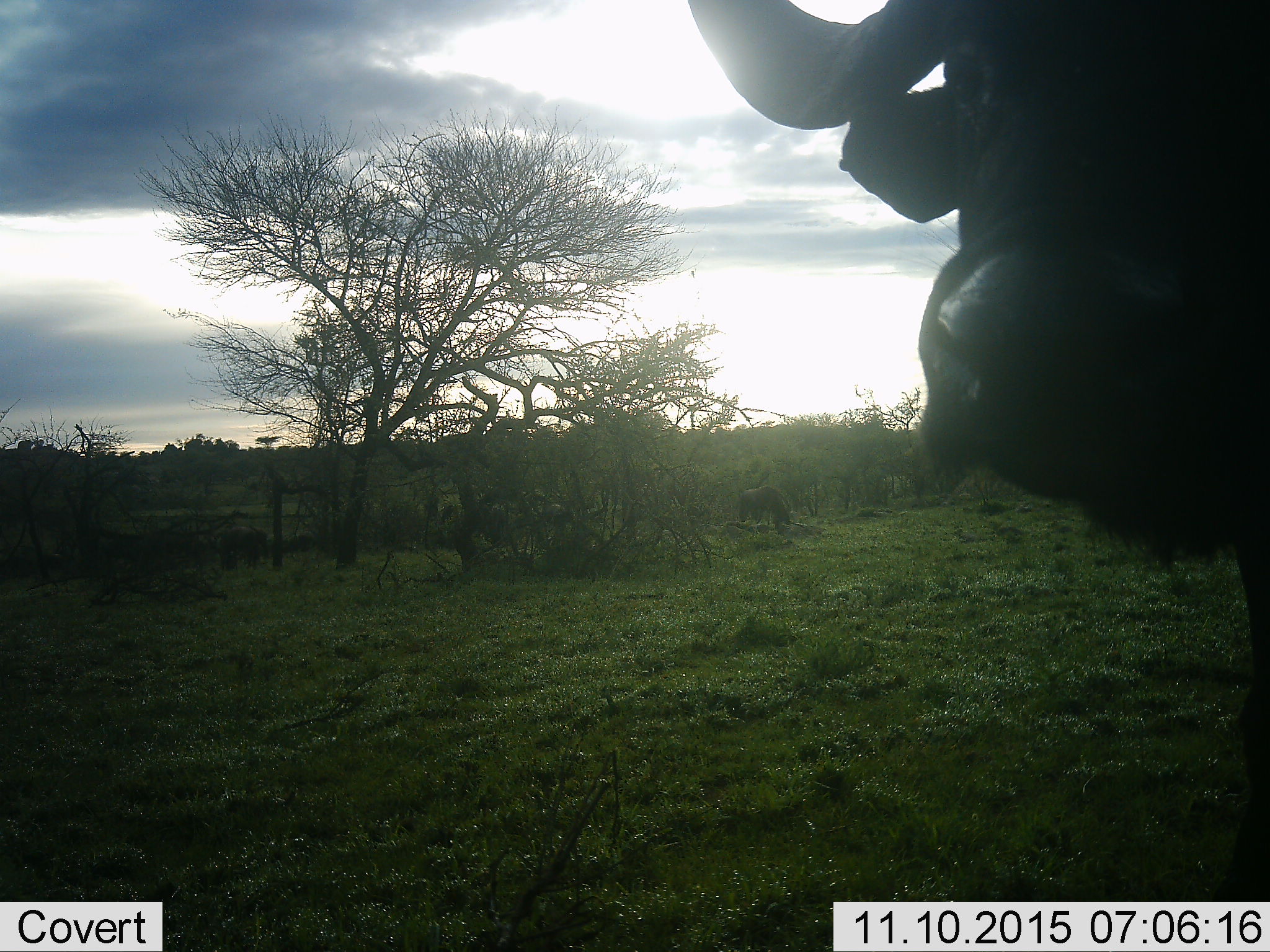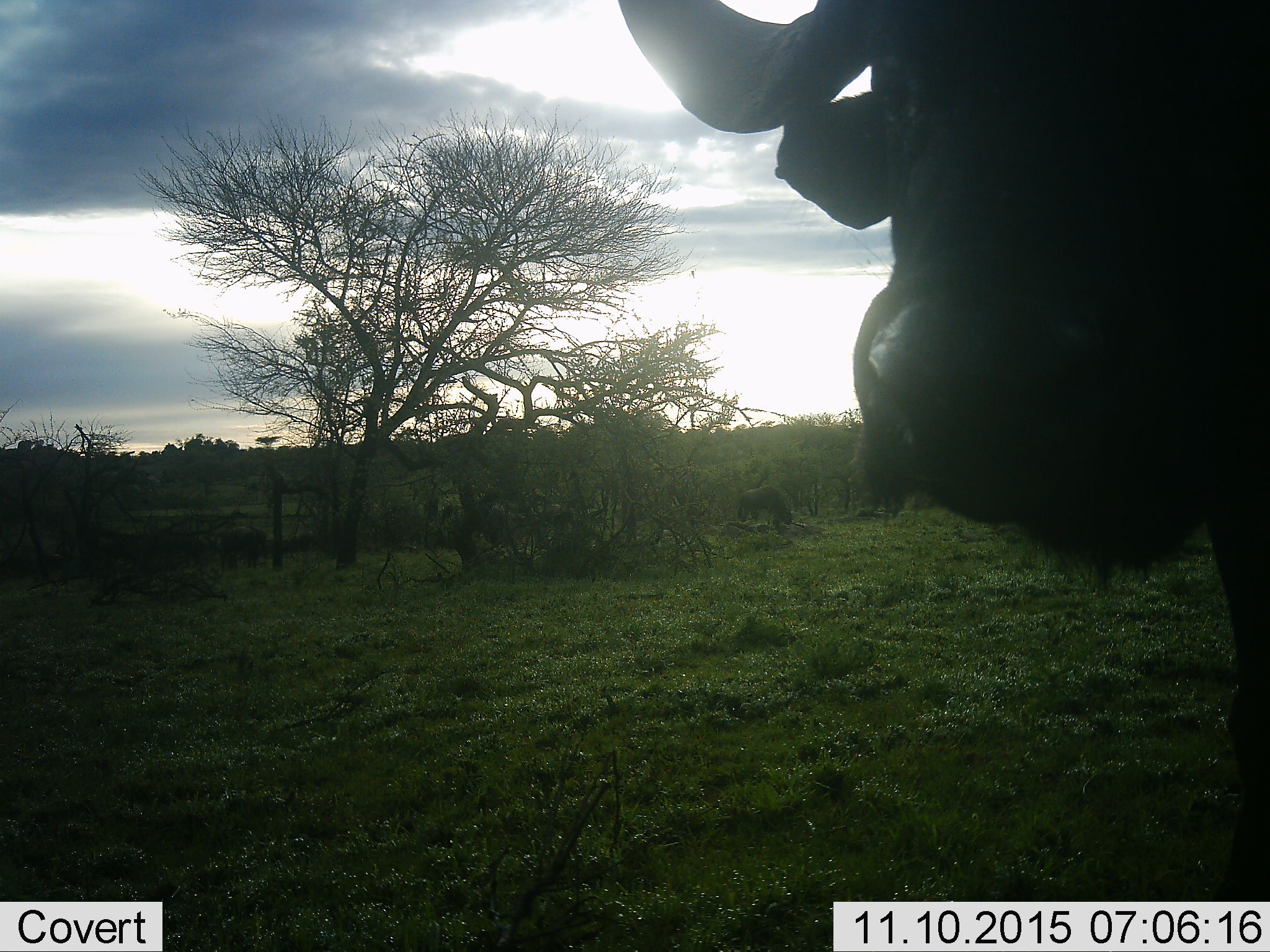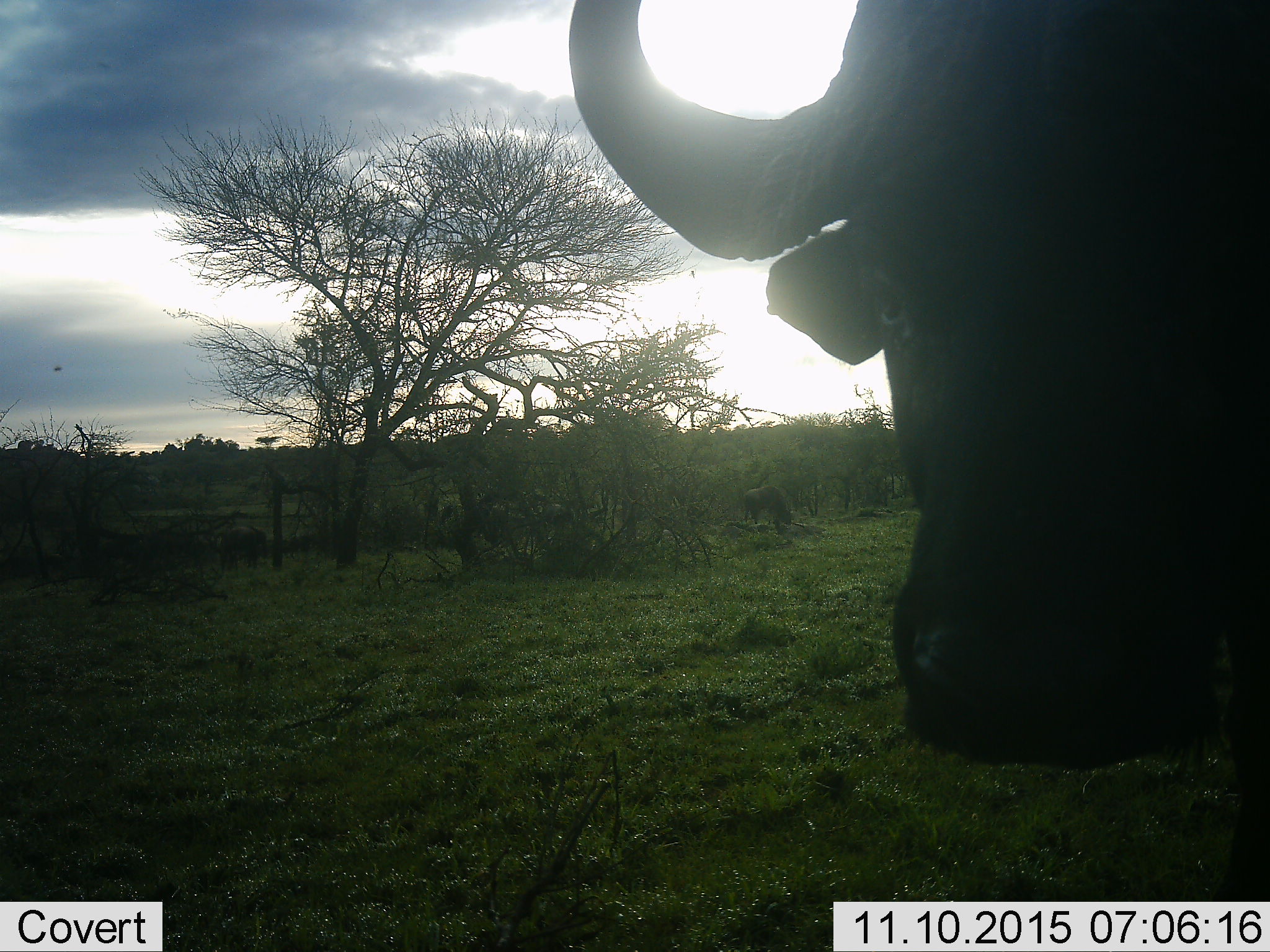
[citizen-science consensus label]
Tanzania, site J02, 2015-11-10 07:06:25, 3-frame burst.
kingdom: Animalia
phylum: Chordata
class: Mammalia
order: Artiodactyla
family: Bovidae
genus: Syncerus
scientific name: Syncerus caffer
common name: cape buffalo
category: buffalo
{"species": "buffalo (cape buffalo) (Syncerus caffer)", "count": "2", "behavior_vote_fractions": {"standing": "88%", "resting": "0%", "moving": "0%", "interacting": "12%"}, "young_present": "0%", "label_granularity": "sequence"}